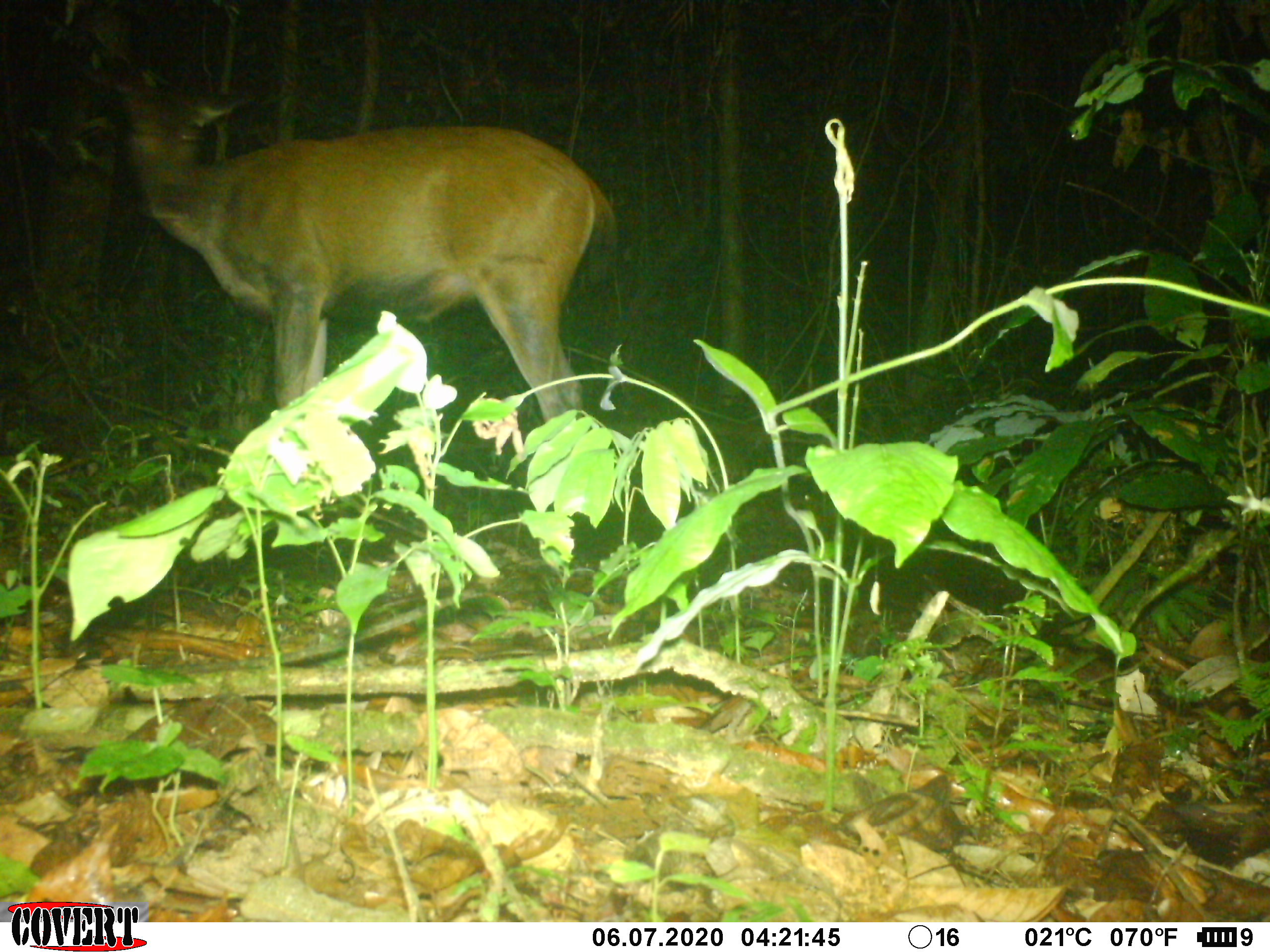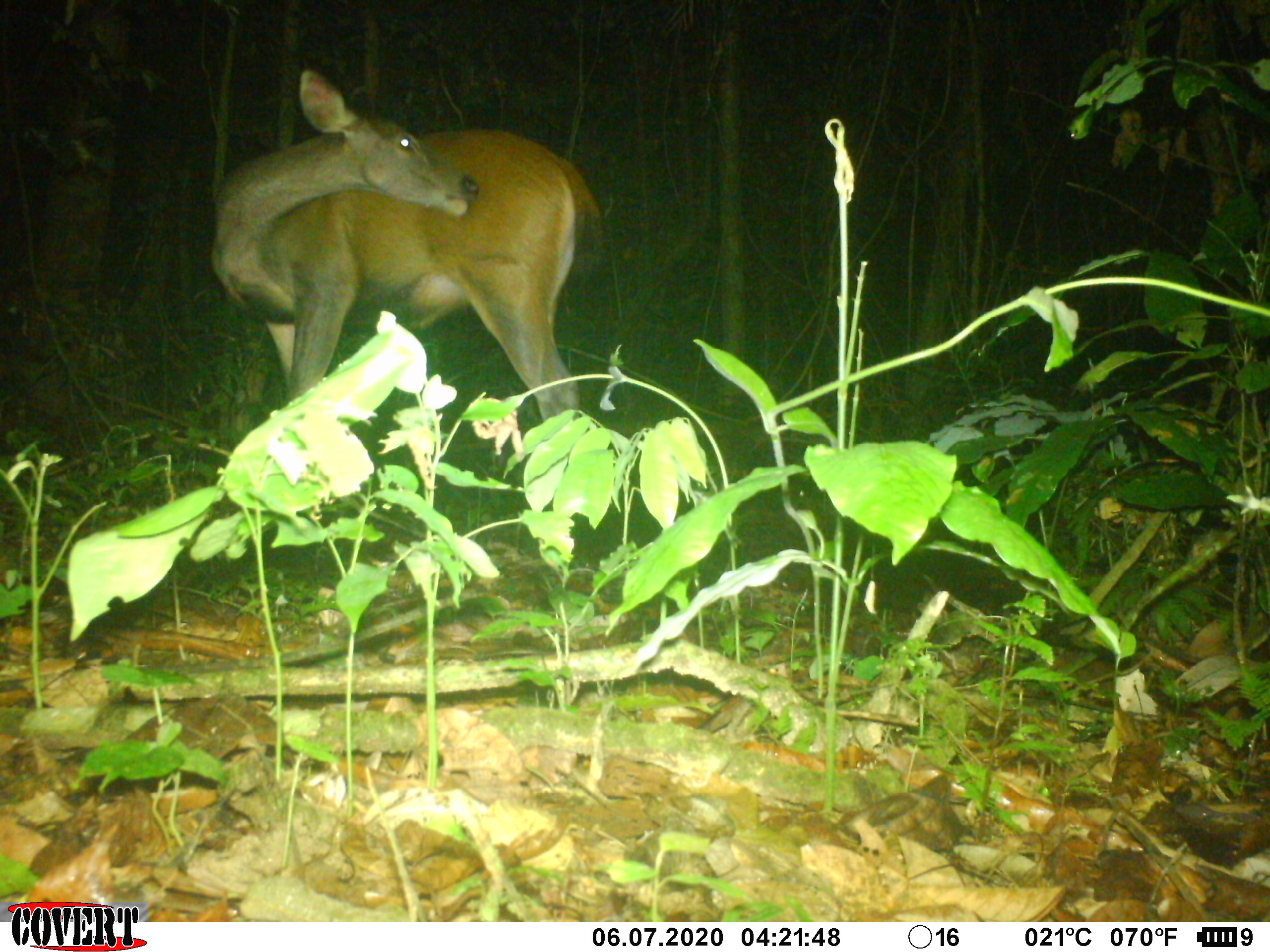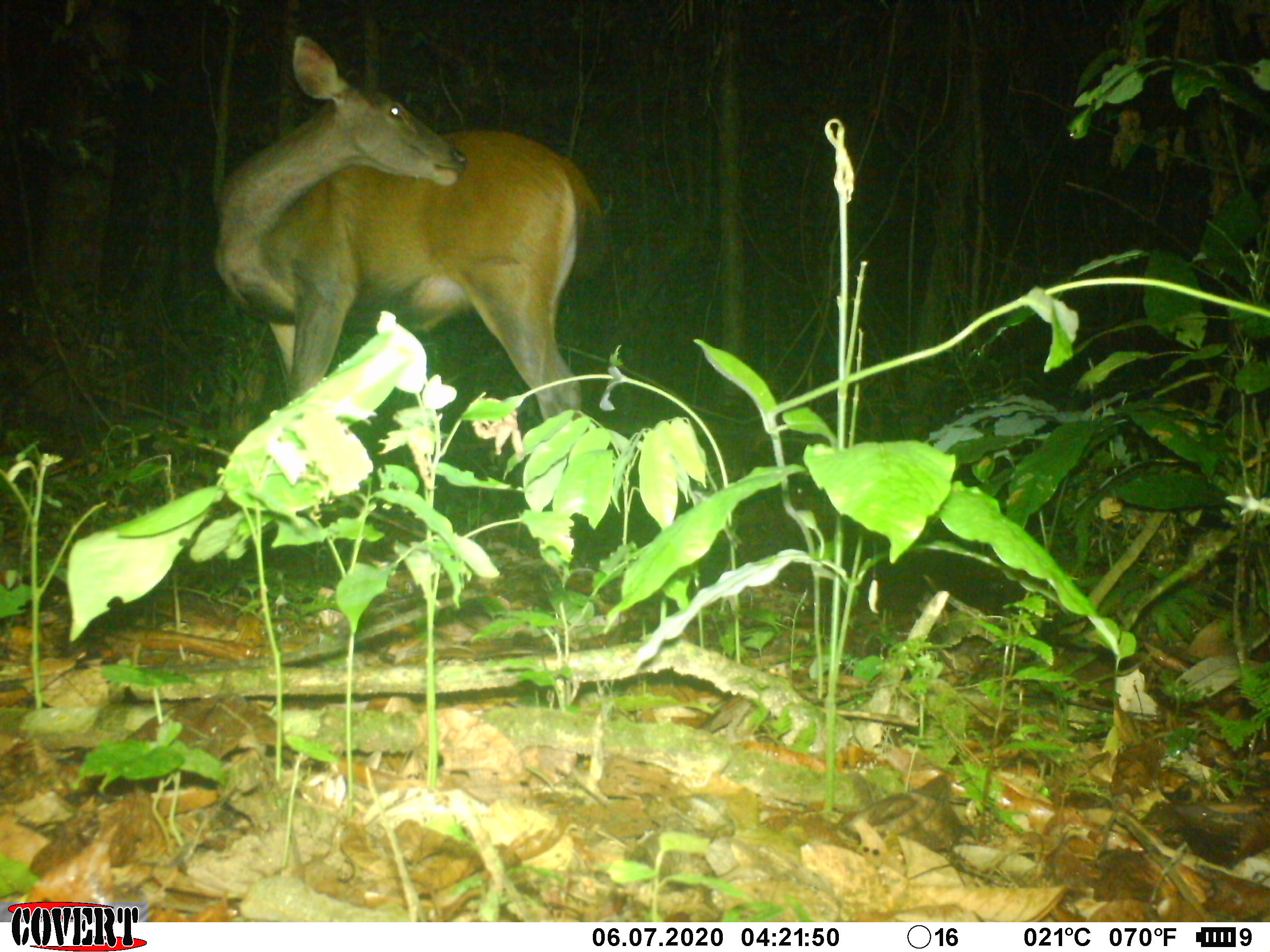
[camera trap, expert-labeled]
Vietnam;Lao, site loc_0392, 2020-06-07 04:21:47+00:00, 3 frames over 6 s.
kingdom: Animalia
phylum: Chordata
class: Mammalia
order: Artiodactyla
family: Cervidae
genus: Rusa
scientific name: Rusa unicolor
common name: sambar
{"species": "sambar (Rusa unicolor)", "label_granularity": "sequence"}